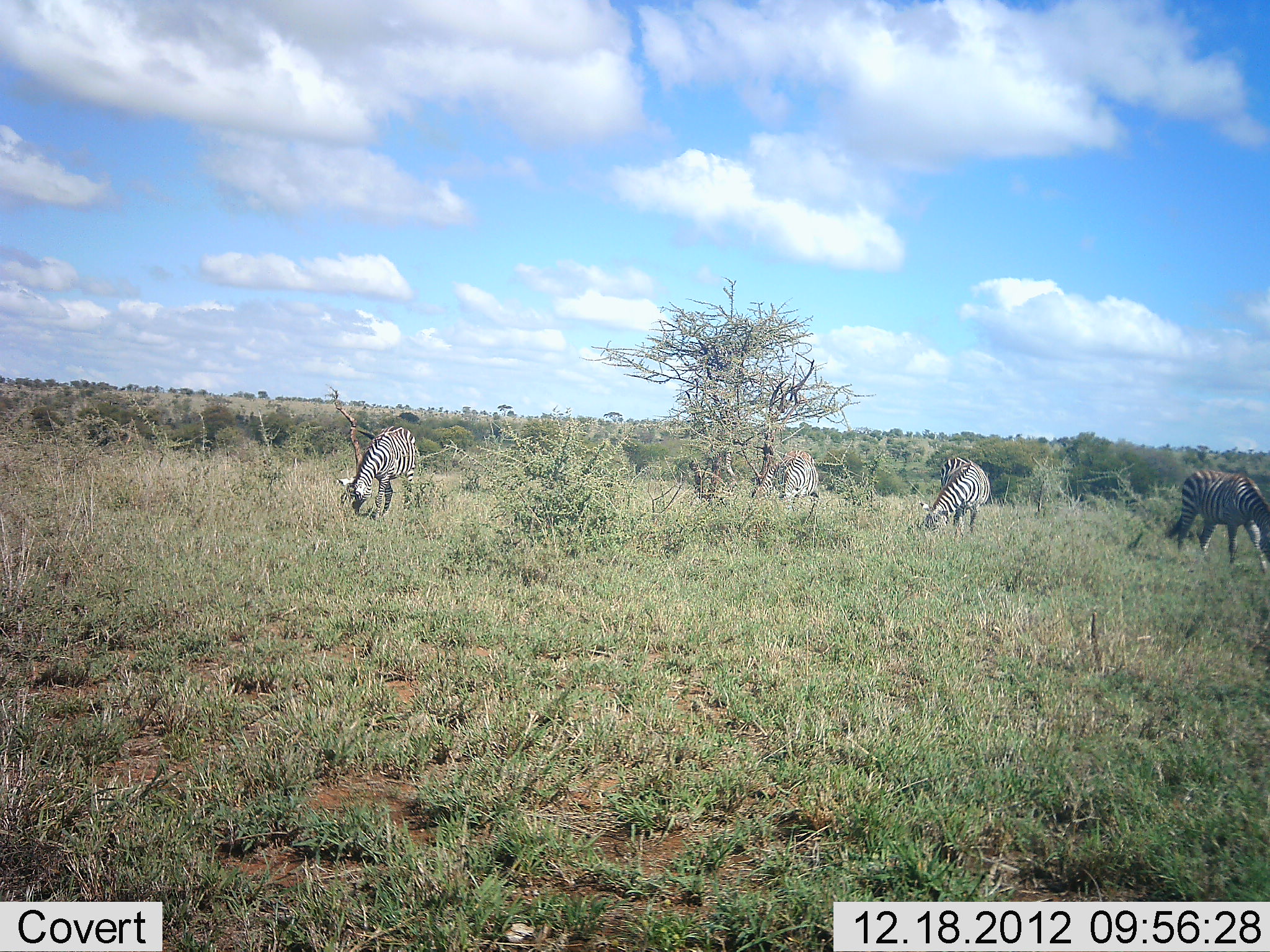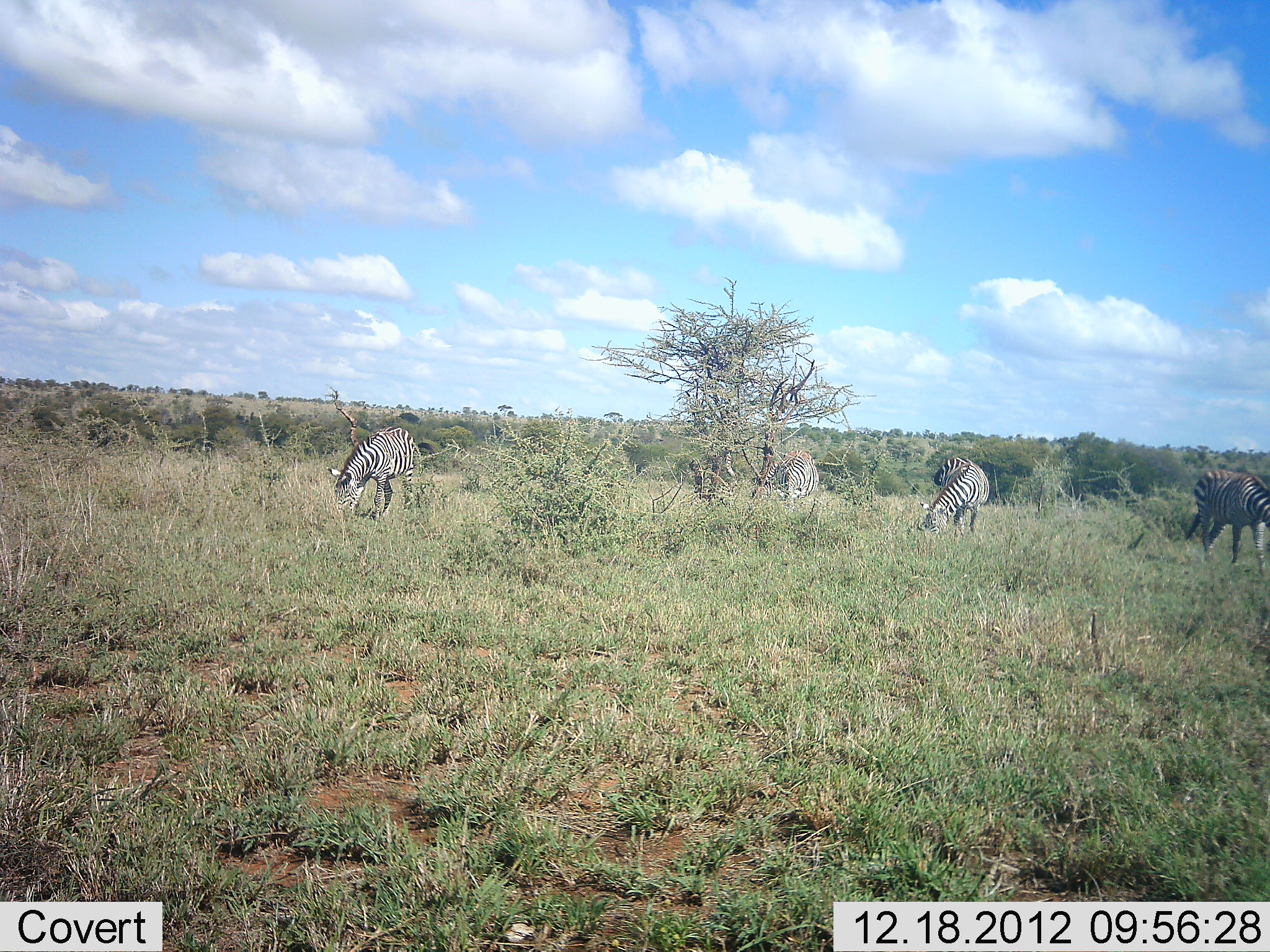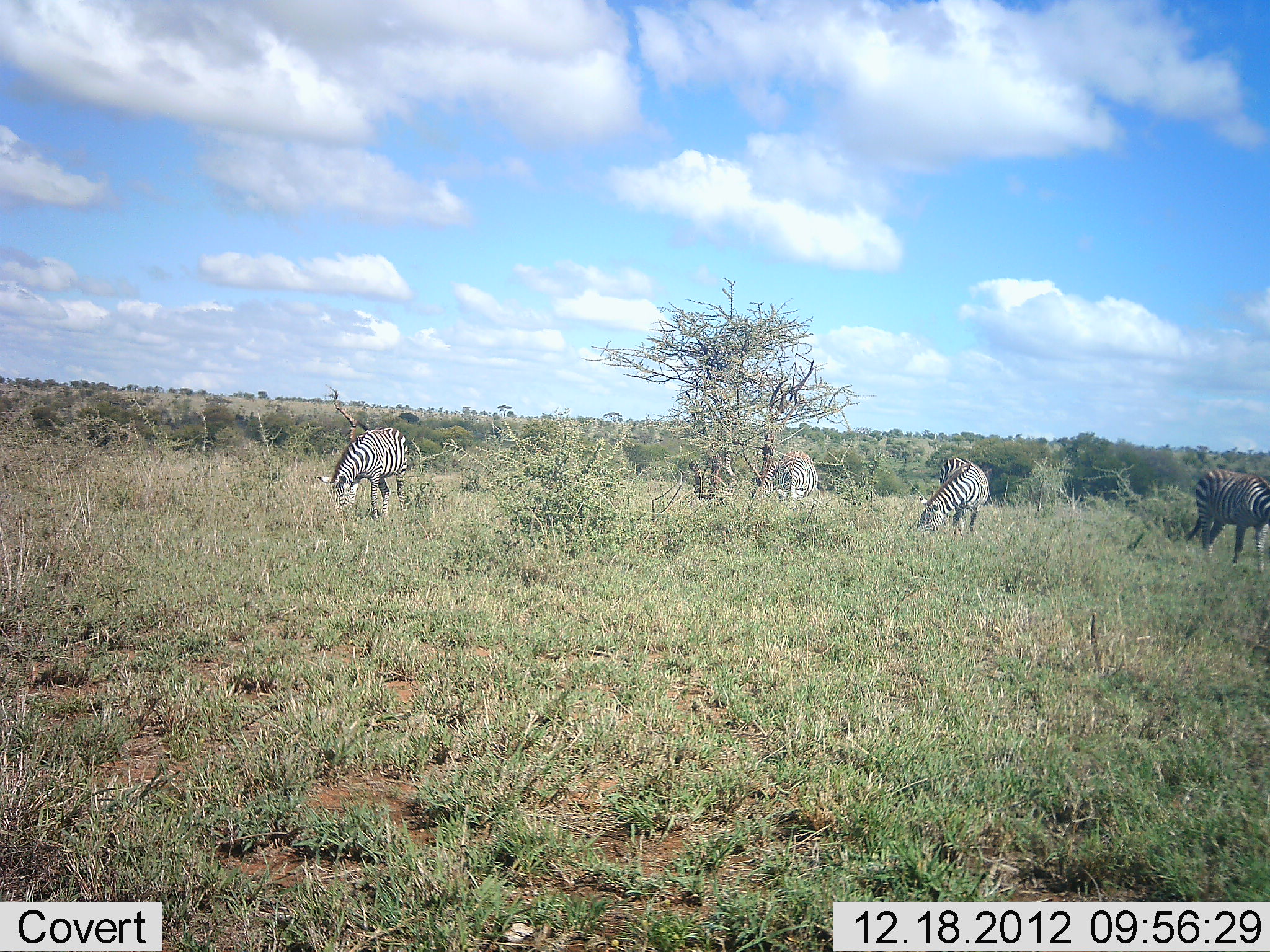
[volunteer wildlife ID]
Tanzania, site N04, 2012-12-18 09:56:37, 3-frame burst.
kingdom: Animalia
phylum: Chordata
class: Mammalia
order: Perissodactyla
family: Equidae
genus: Equus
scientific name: Equus quagga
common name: plains zebra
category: zebra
Zebra (plains zebra) (Equus quagga), count 4. Behavior (volunteer vote fractions): standing 39%, resting 6%, moving 11%, interacting 0%. Young present (vote fraction): 6%. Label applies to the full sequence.